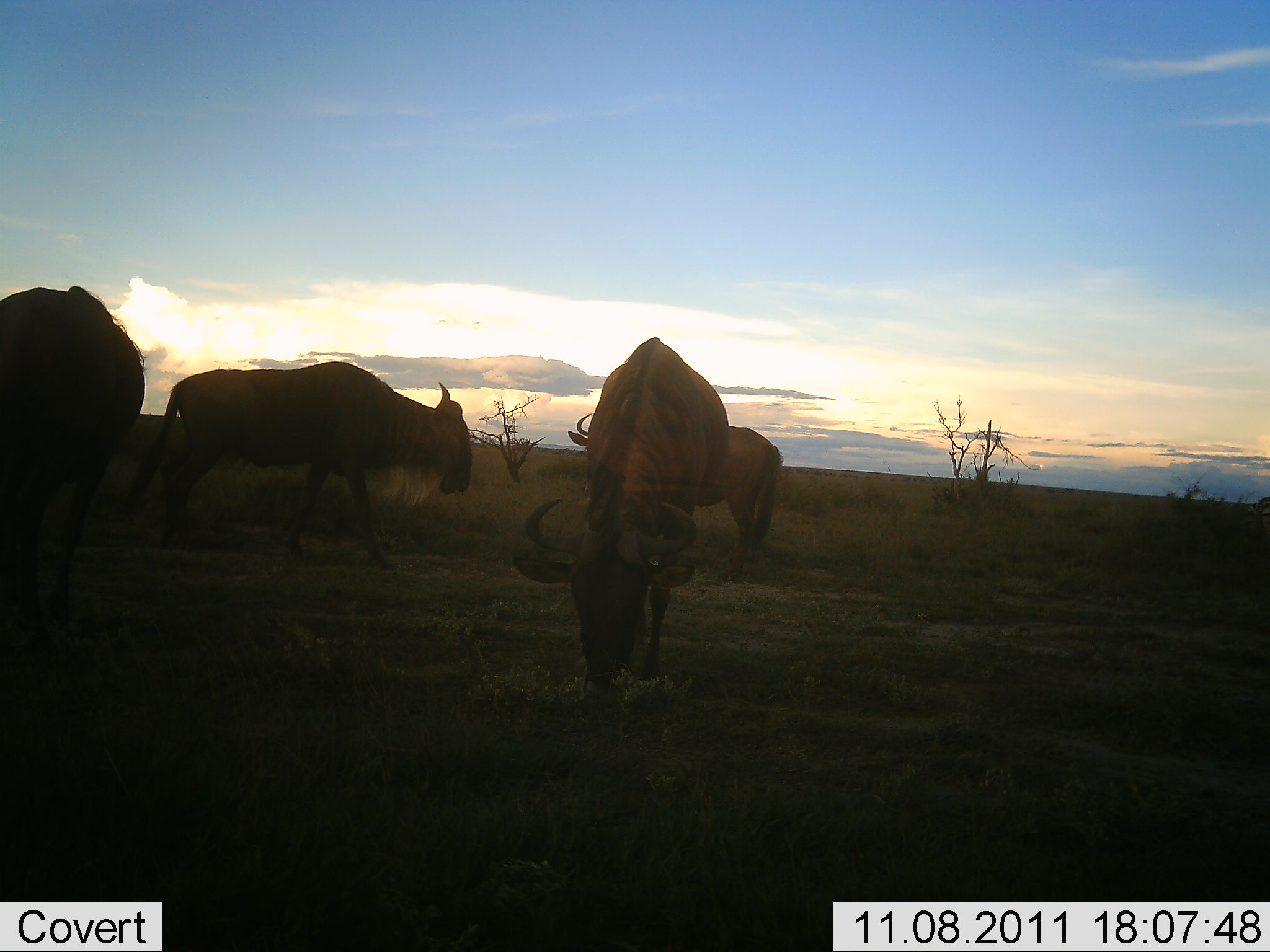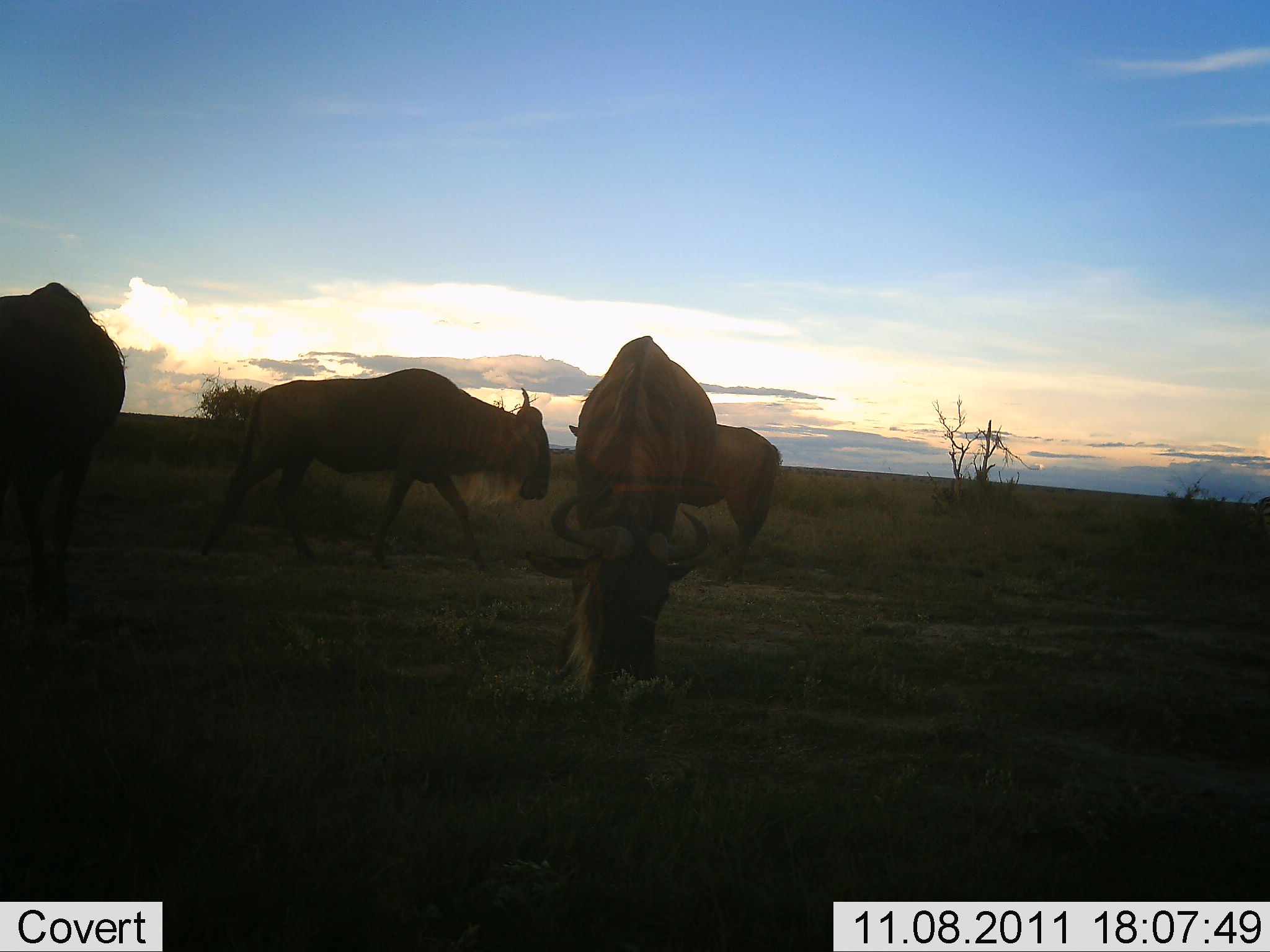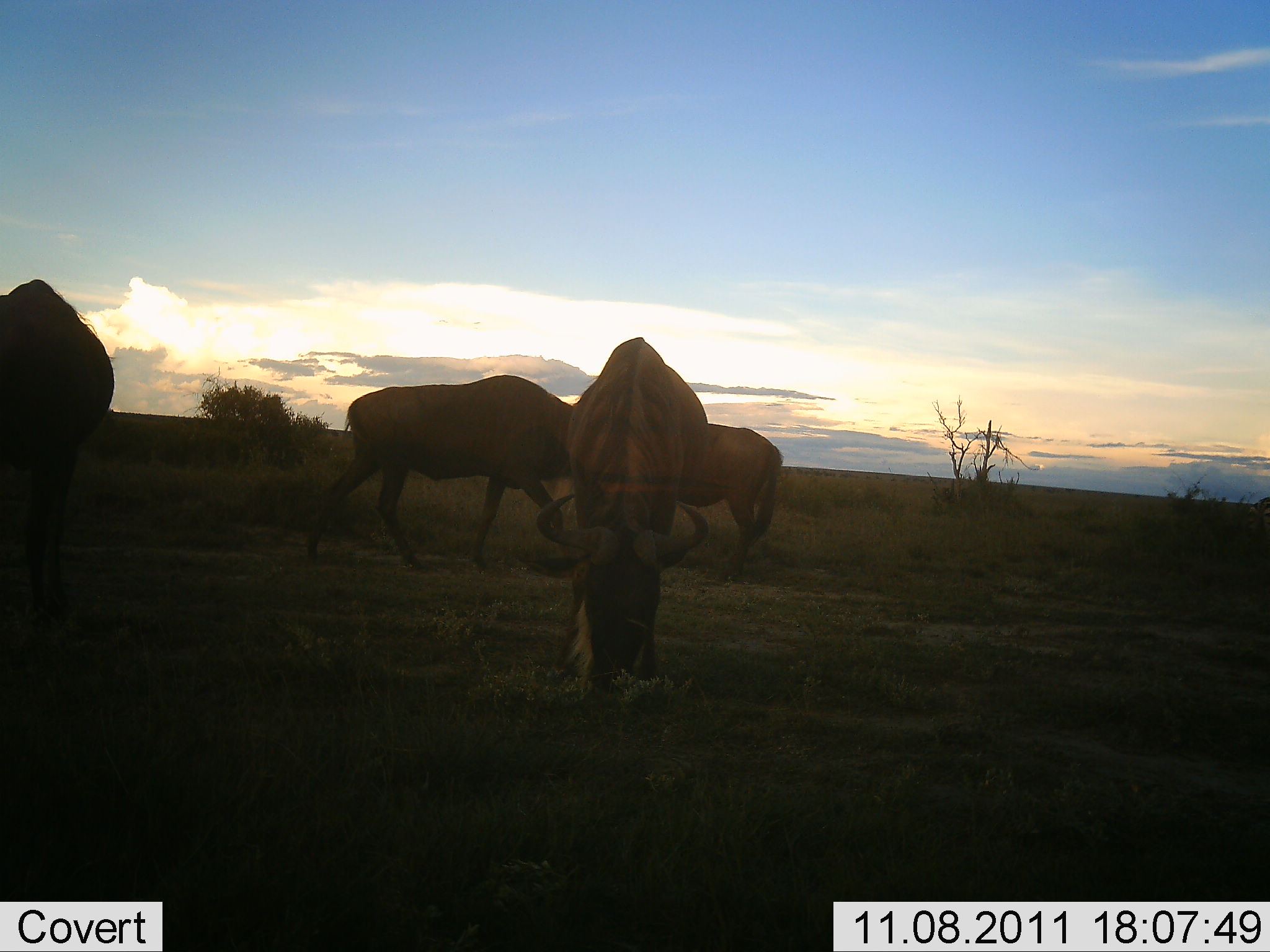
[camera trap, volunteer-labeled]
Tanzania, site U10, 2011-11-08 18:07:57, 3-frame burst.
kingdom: Animalia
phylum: Chordata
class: Mammalia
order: Artiodactyla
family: Bovidae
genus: Connochaetes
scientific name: Connochaetes taurinus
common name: blue wildebeest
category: wildebeest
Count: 4.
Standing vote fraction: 67%.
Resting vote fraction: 0%.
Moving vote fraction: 75%.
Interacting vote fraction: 0%.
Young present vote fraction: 0%.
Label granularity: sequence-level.